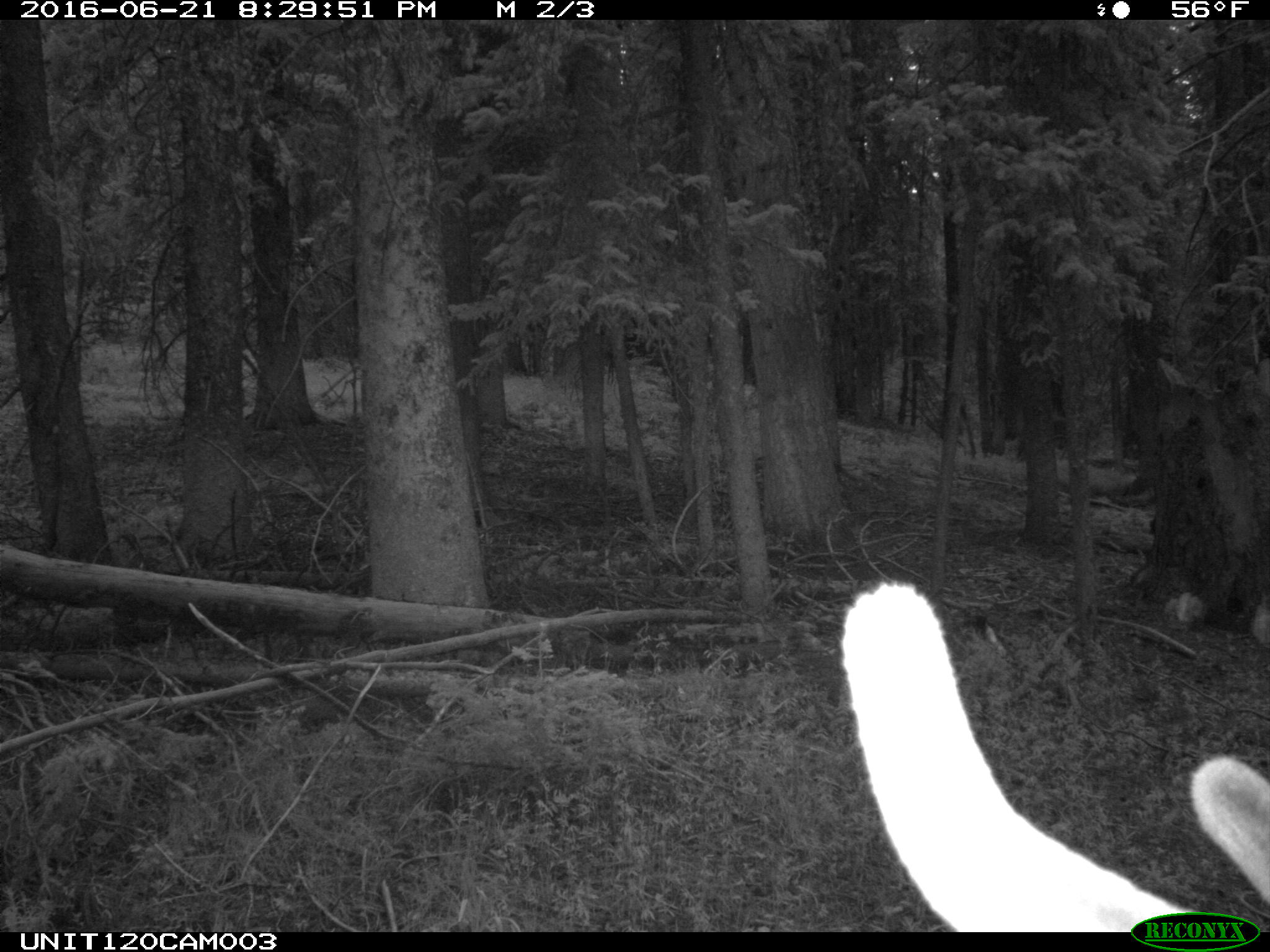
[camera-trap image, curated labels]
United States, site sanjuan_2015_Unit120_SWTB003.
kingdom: Animalia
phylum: Chordata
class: Mammalia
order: Artiodactyla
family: Cervidae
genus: Cervus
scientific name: Cervus elaphus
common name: red deer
Cervus elaphus (red deer).